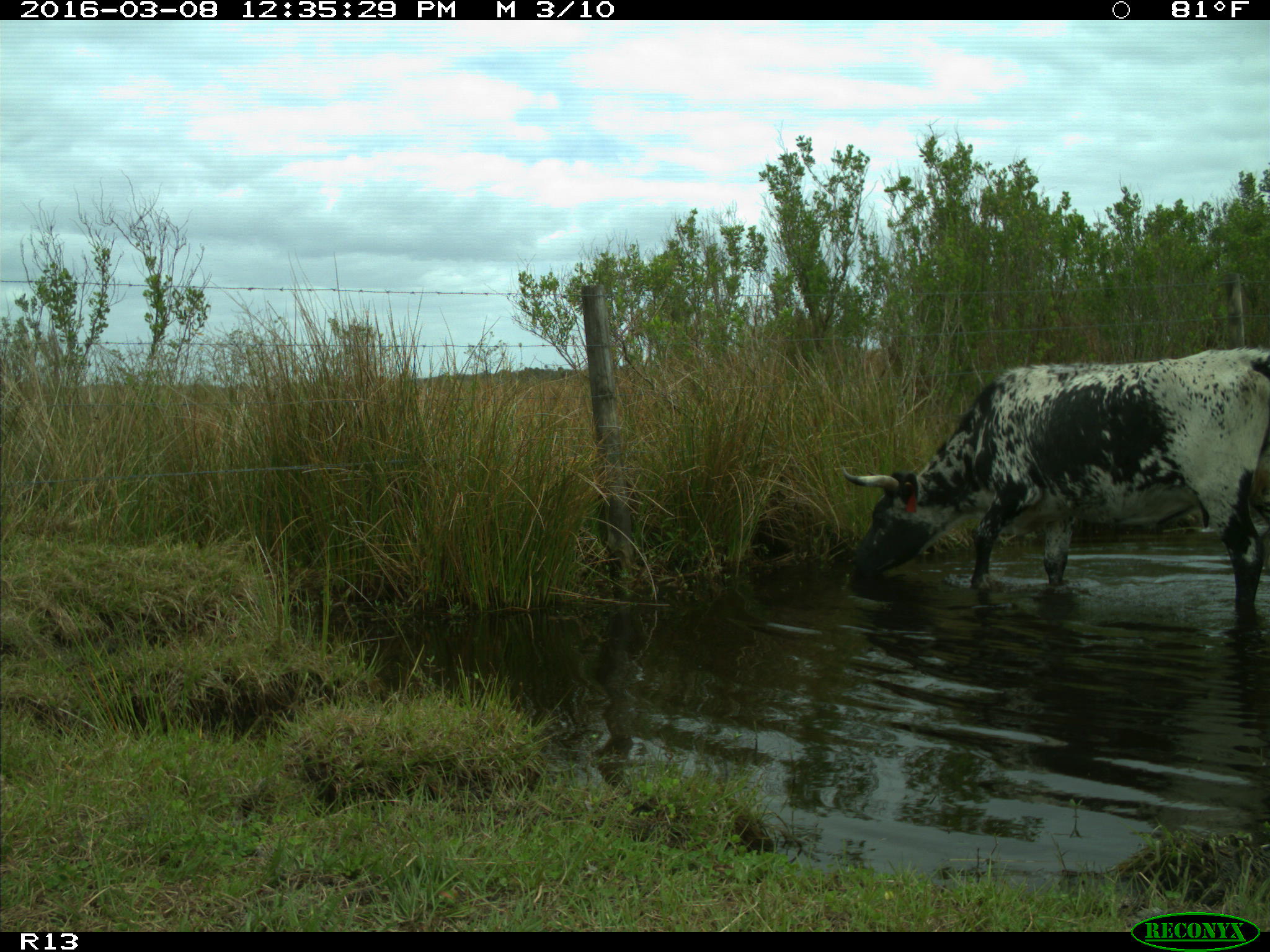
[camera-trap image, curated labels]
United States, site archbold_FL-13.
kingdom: Animalia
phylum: Chordata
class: Mammalia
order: Artiodactyla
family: Bovidae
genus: Bos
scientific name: Bos taurus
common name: domestic cow